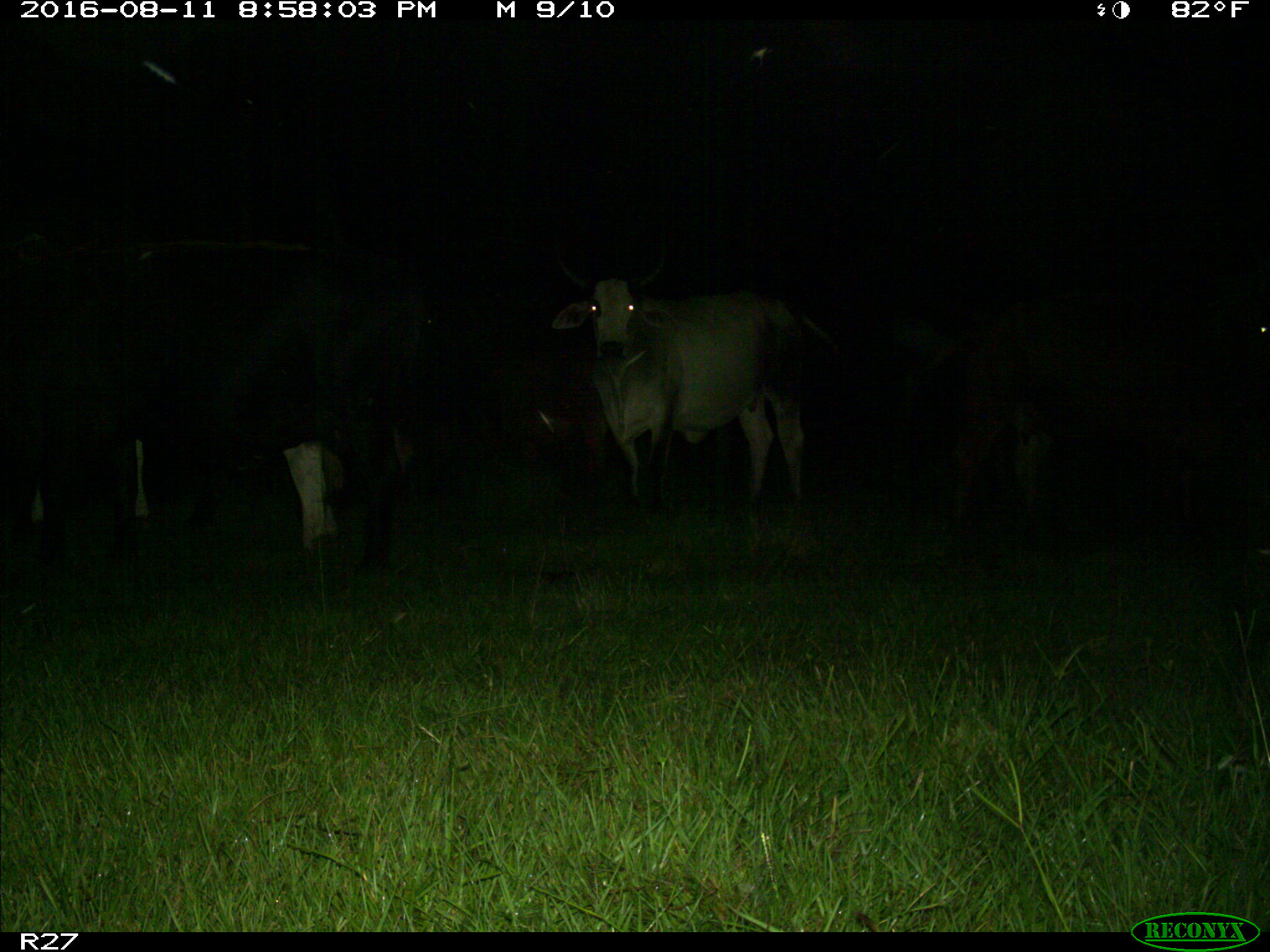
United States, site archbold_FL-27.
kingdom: Animalia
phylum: Chordata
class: Mammalia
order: Artiodactyla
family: Bovidae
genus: Bos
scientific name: Bos taurus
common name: domestic cow